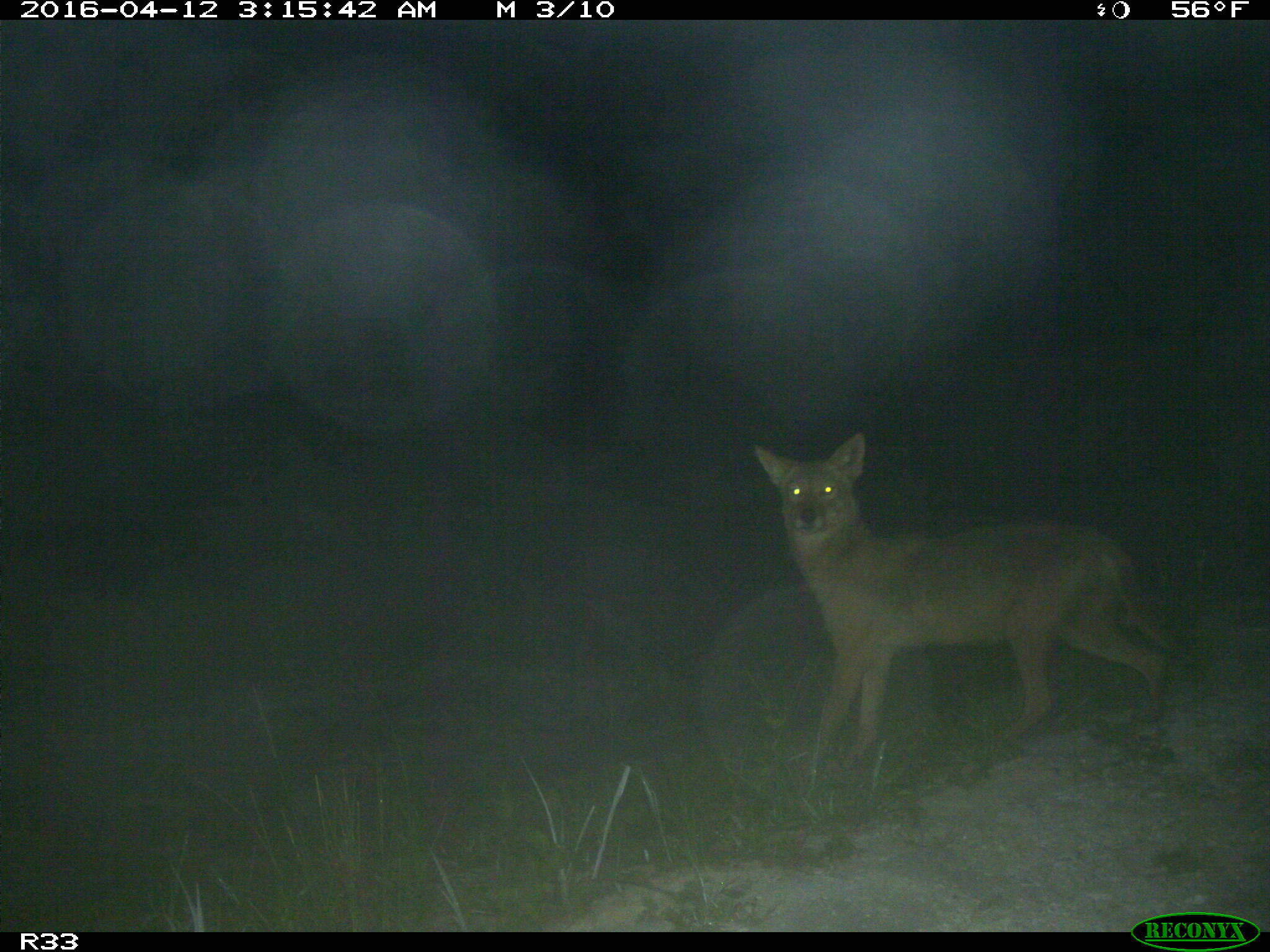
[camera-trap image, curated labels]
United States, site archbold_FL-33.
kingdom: Animalia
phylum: Chordata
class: Mammalia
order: Carnivora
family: Canidae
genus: Canis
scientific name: Canis latrans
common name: coyote